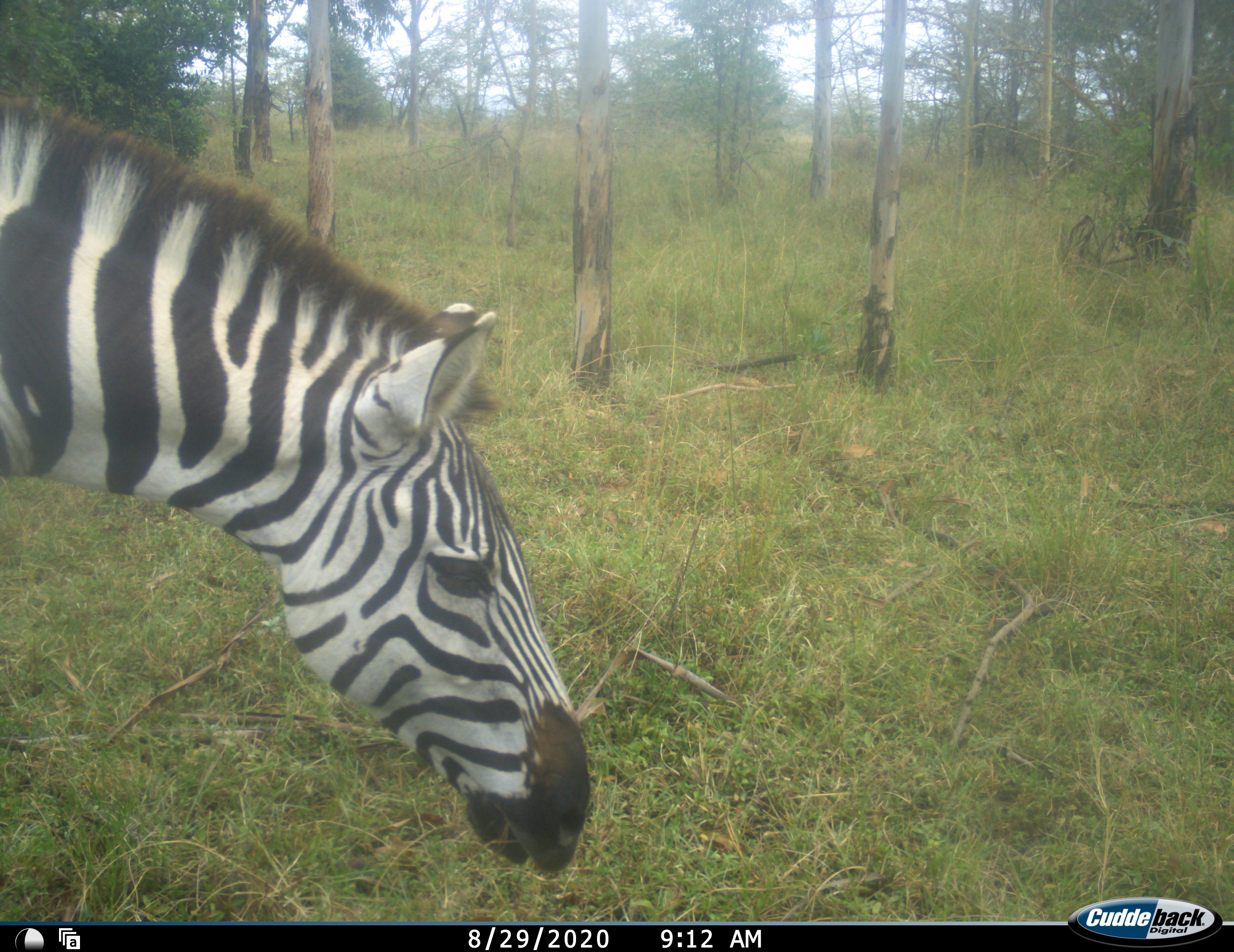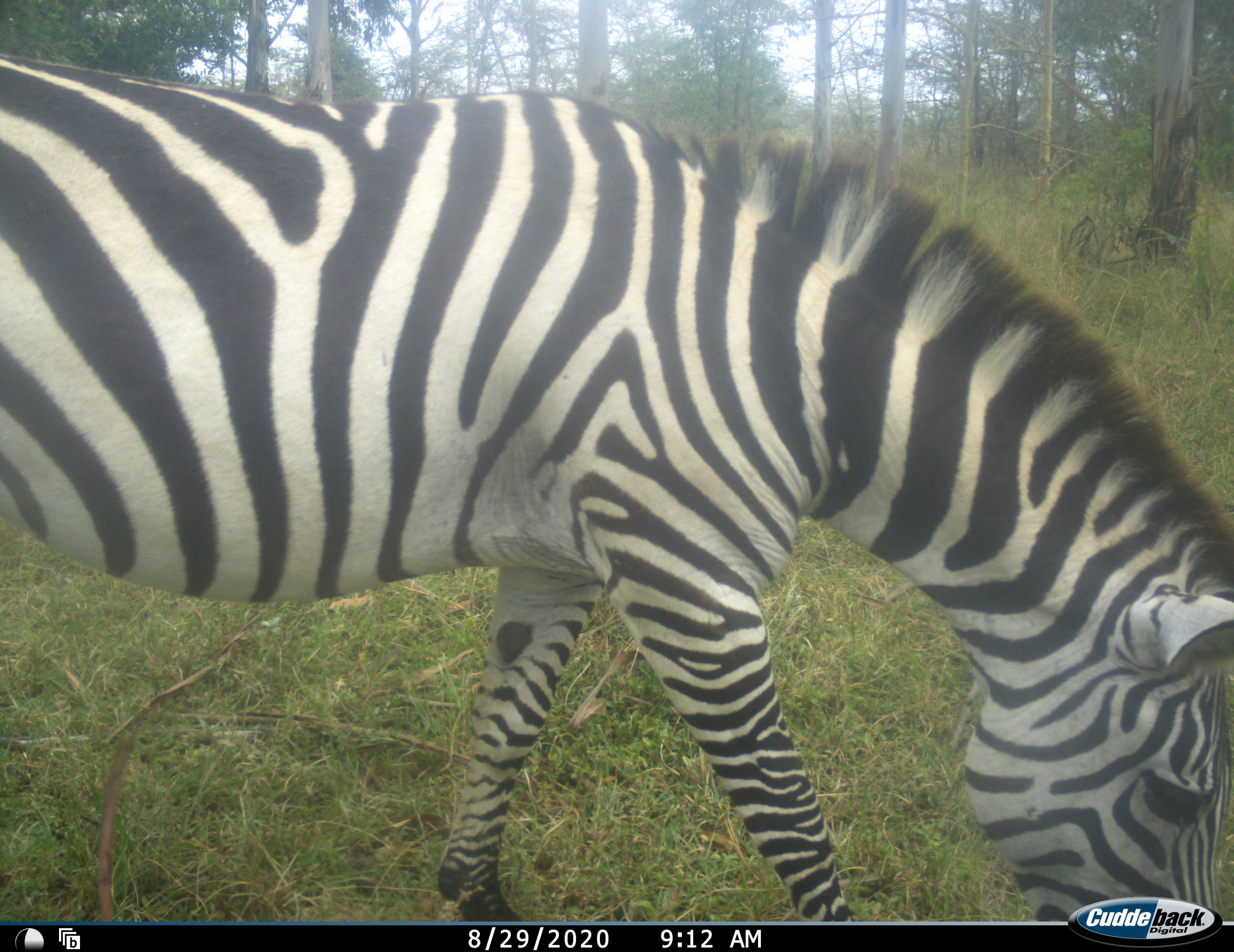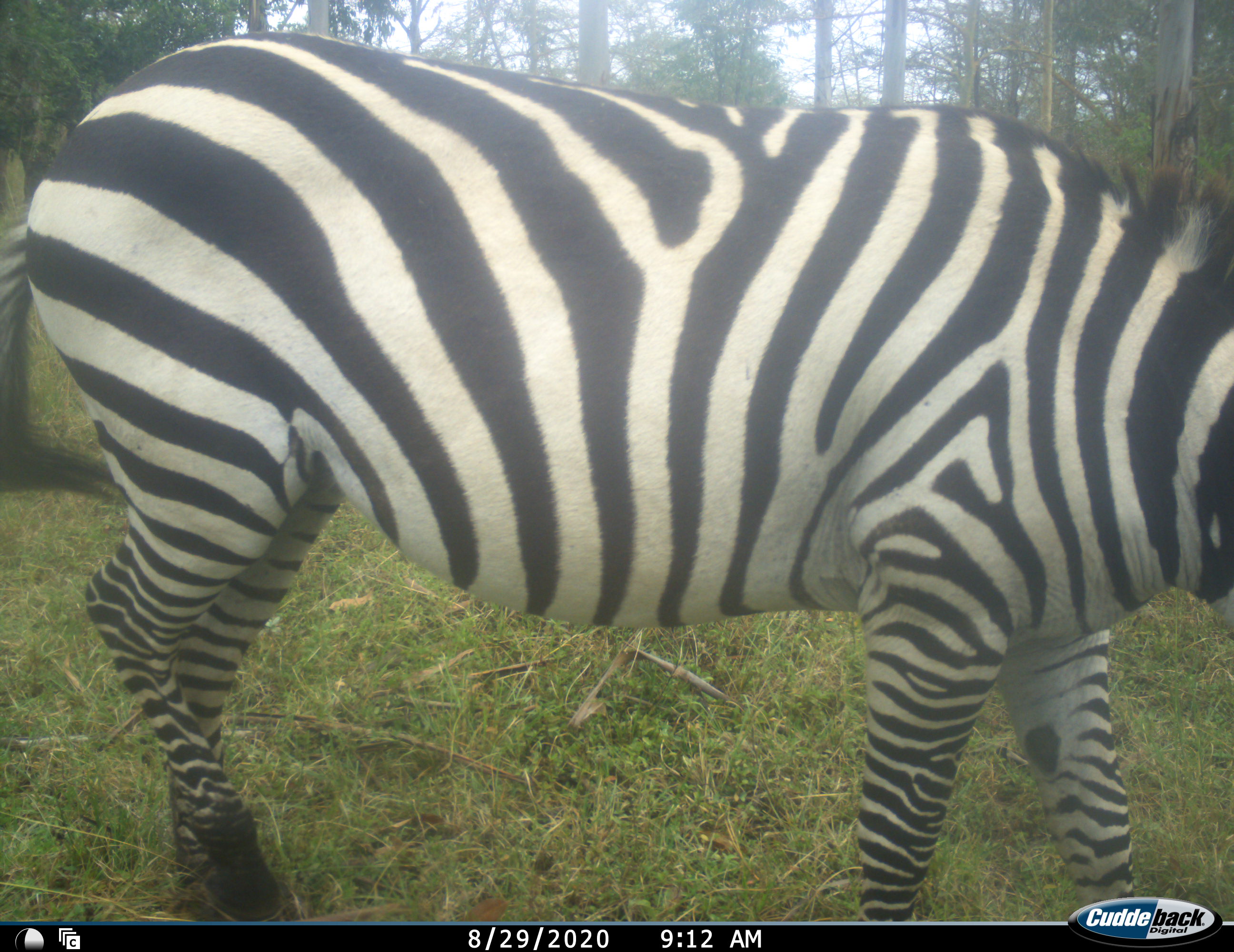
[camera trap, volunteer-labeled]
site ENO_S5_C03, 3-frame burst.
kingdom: Animalia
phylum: Chordata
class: Mammalia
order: Perissodactyla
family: Equidae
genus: Equus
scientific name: Equus quagga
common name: plains zebra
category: zebraplains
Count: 1.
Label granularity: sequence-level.